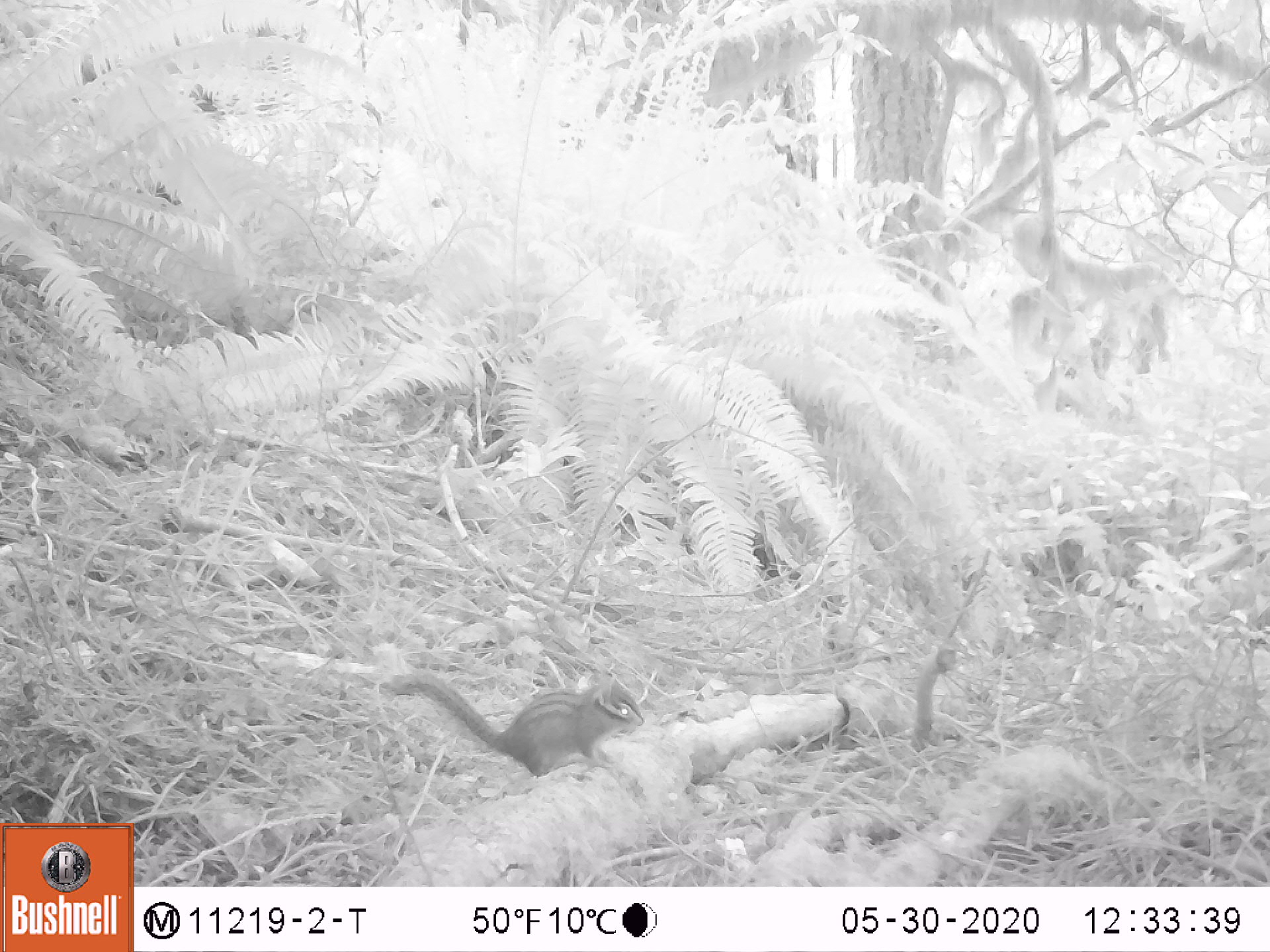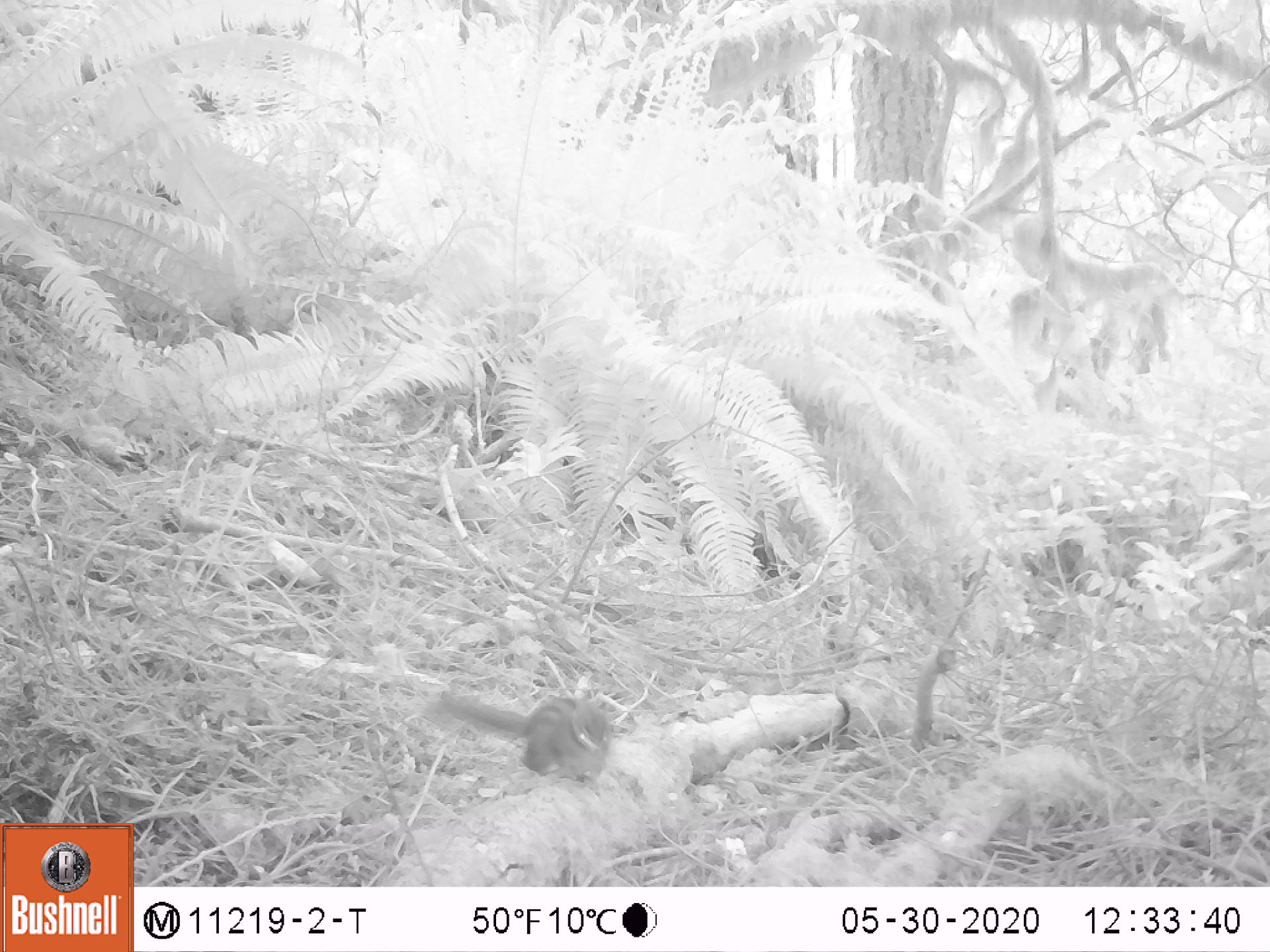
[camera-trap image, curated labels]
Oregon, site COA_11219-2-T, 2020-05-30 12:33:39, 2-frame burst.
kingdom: Animalia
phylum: Chordata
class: Mammalia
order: Rodentia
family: Sciuridae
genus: Neotamias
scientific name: Neotamias townsendii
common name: townsend's chipmunk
Townsend's chipmunk (Neotamias townsendii).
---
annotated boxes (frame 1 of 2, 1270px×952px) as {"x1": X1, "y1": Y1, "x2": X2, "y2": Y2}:
townsend's chipmunk: {"x1": 380, "y1": 656, "x2": 653, "y2": 780}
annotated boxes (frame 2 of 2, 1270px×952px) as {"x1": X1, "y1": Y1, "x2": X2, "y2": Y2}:
townsend's chipmunk: {"x1": 426, "y1": 686, "x2": 617, "y2": 788}